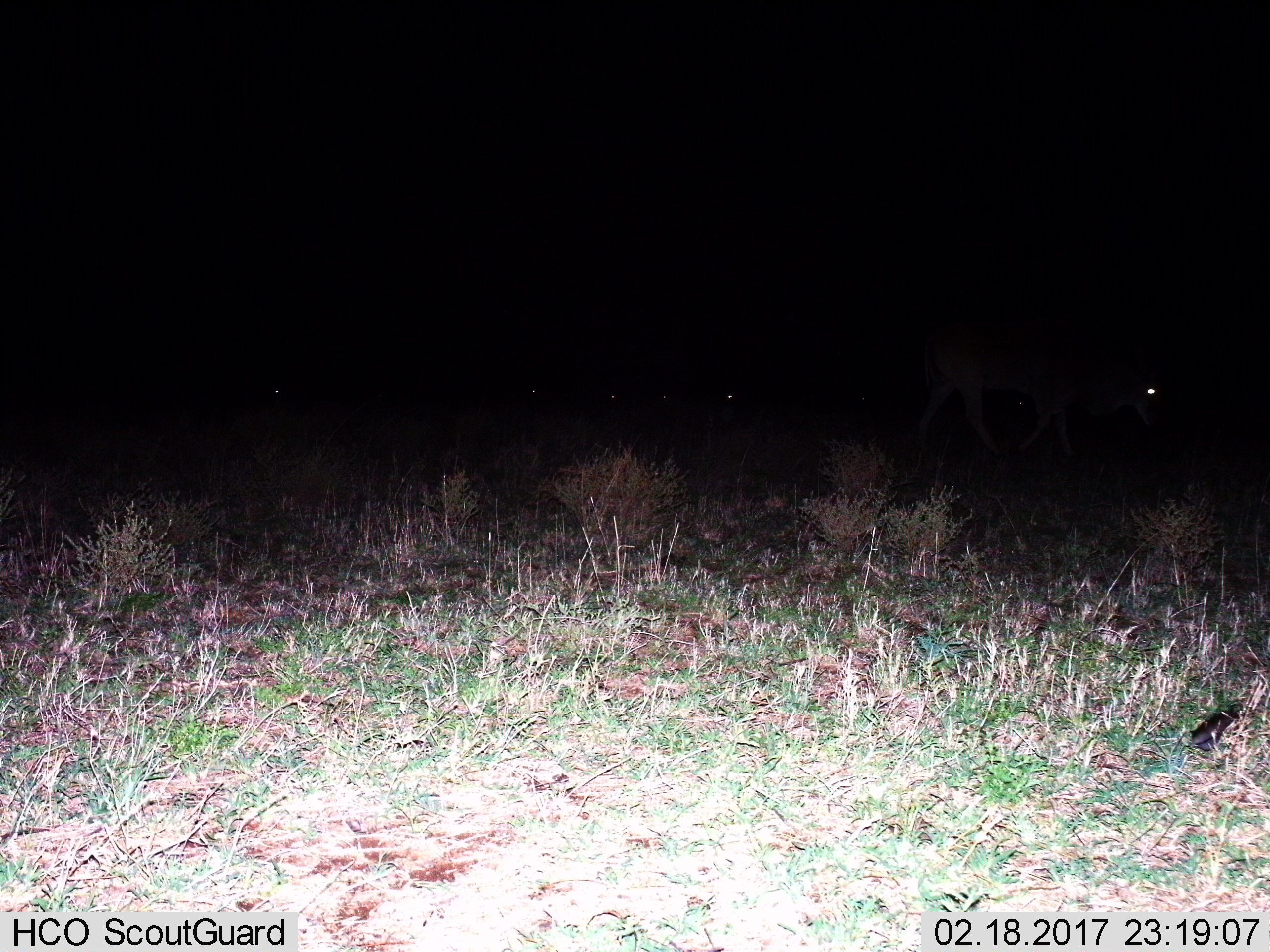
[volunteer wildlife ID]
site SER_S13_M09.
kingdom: Animalia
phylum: Chordata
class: Mammalia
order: Artiodactyla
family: Bovidae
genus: Tragelaphus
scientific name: Tragelaphus oryx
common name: eland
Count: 1.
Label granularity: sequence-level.